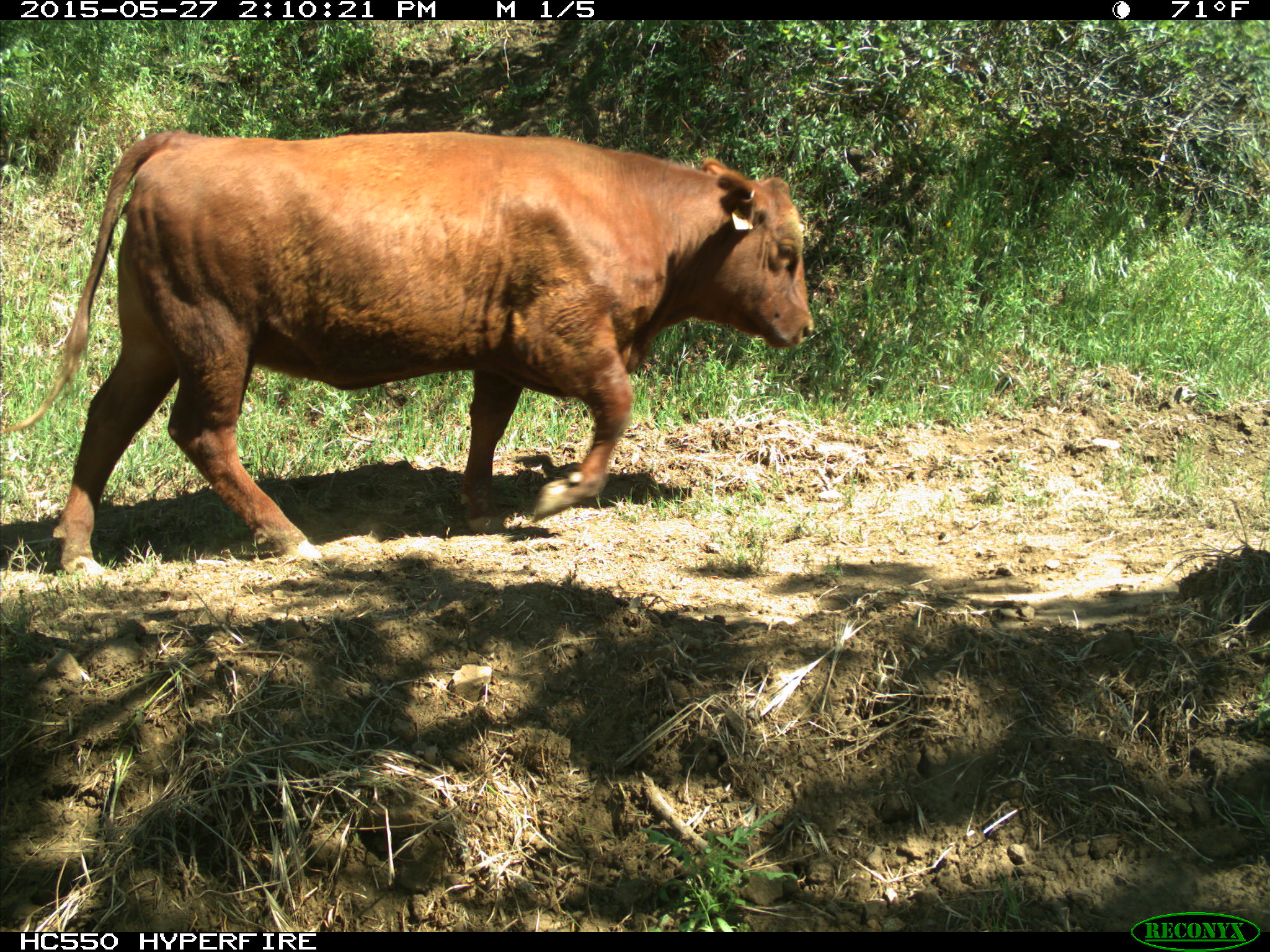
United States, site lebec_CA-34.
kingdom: Animalia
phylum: Chordata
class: Mammalia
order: Artiodactyla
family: Bovidae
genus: Bos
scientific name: Bos taurus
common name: domestic cow